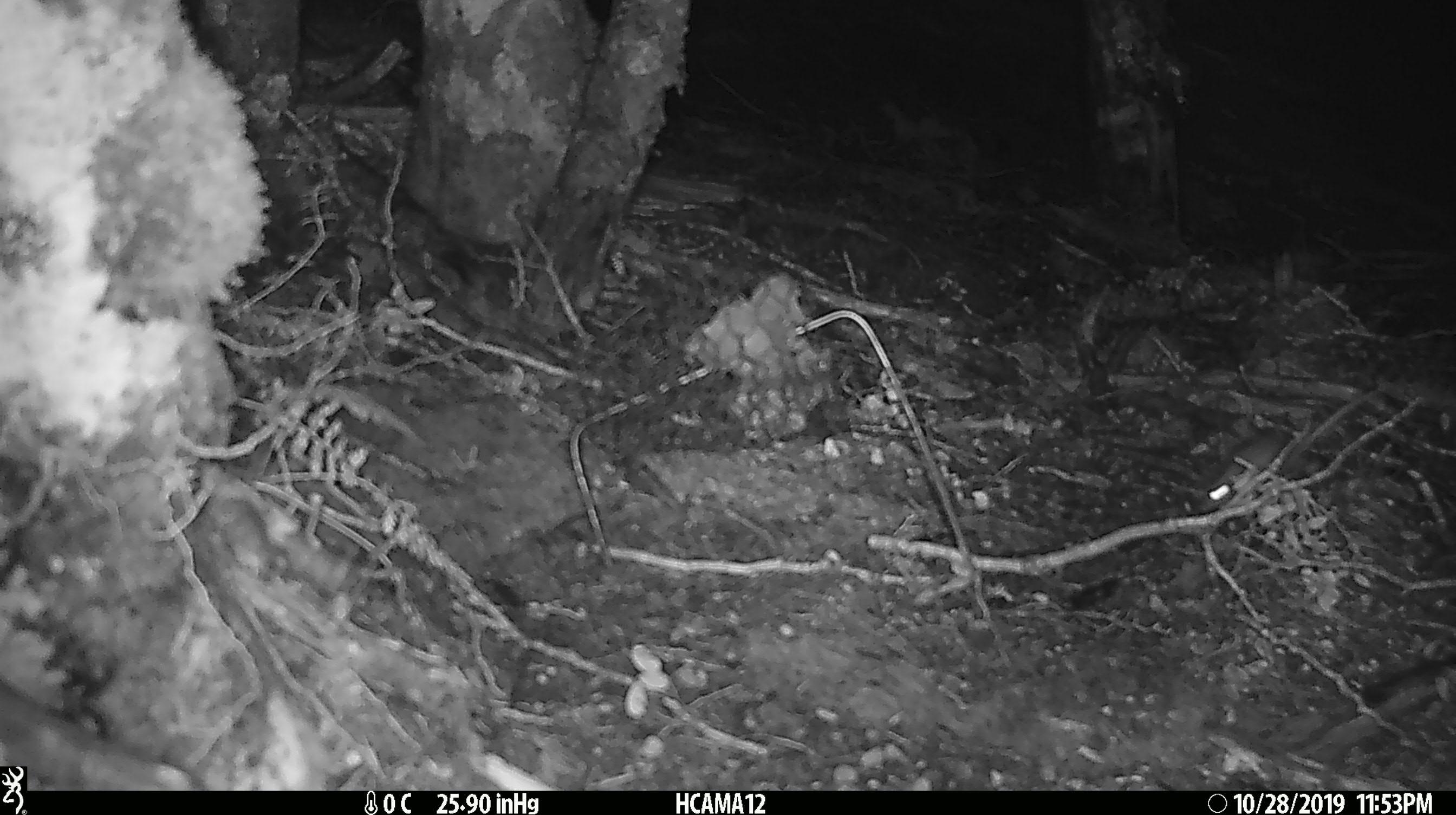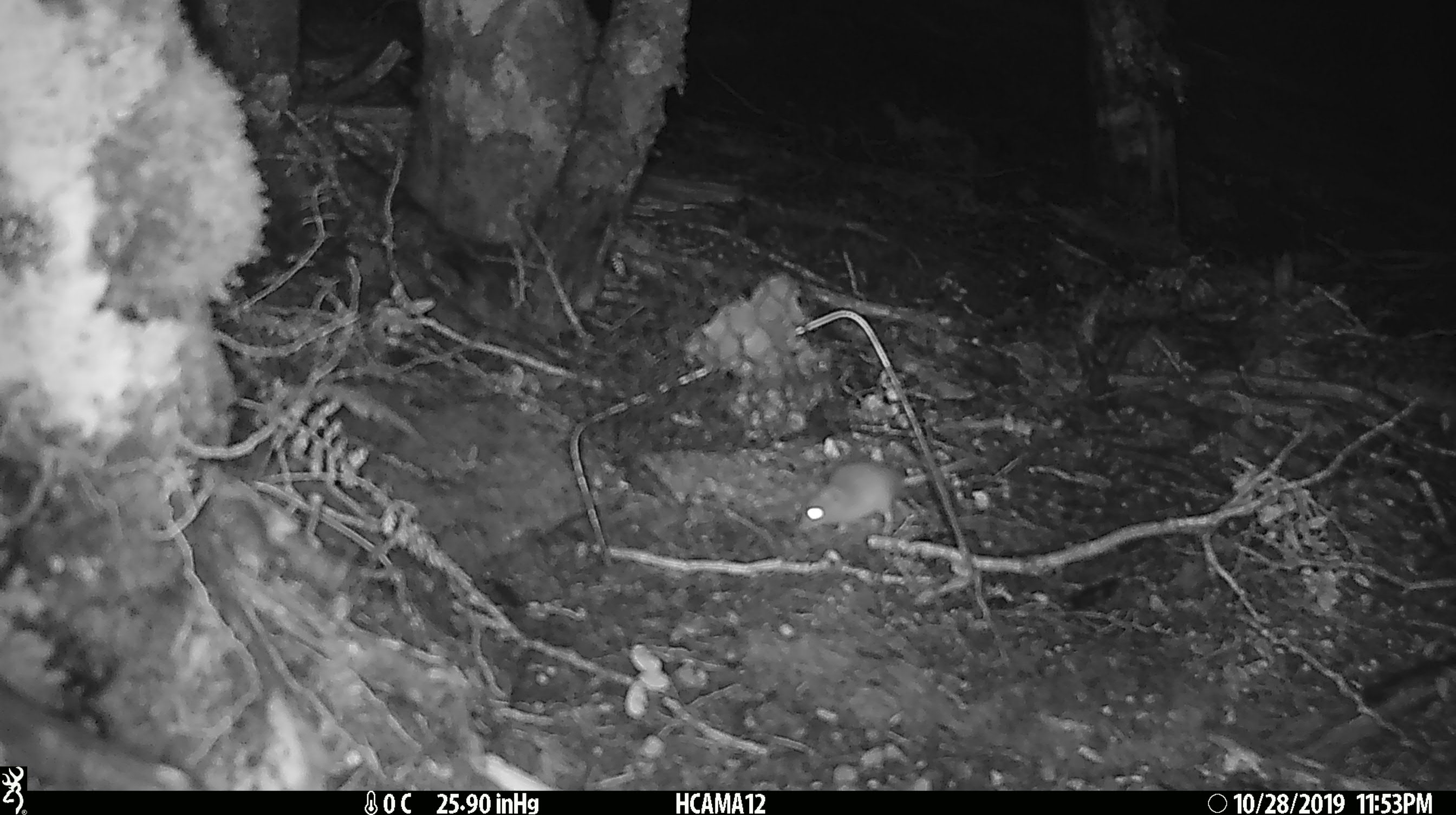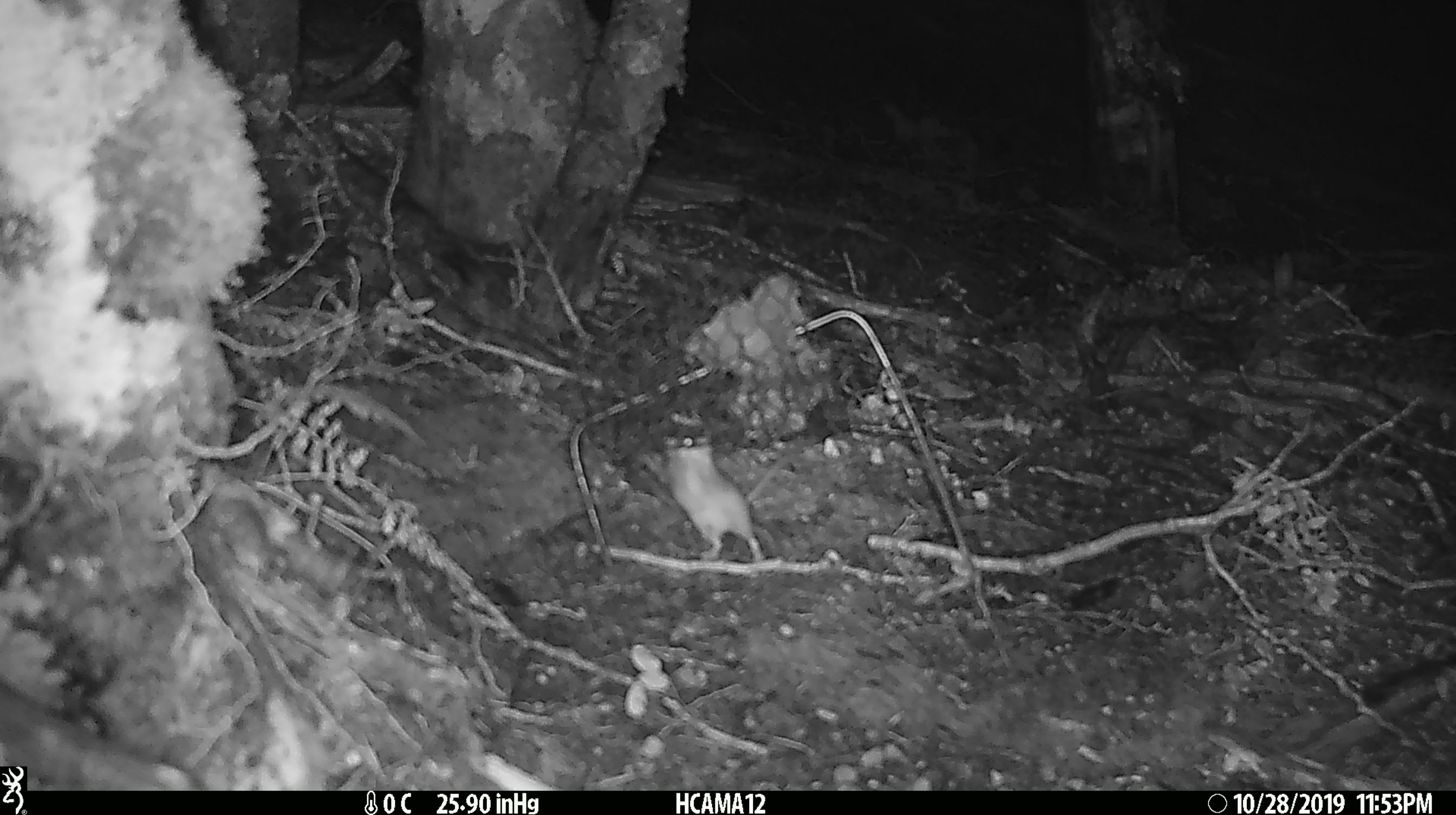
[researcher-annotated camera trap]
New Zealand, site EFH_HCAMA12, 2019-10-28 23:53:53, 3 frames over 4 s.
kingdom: Animalia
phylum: Chordata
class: Mammalia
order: Rodentia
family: Muridae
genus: Mus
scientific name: Mus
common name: mouse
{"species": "mouse (Mus)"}